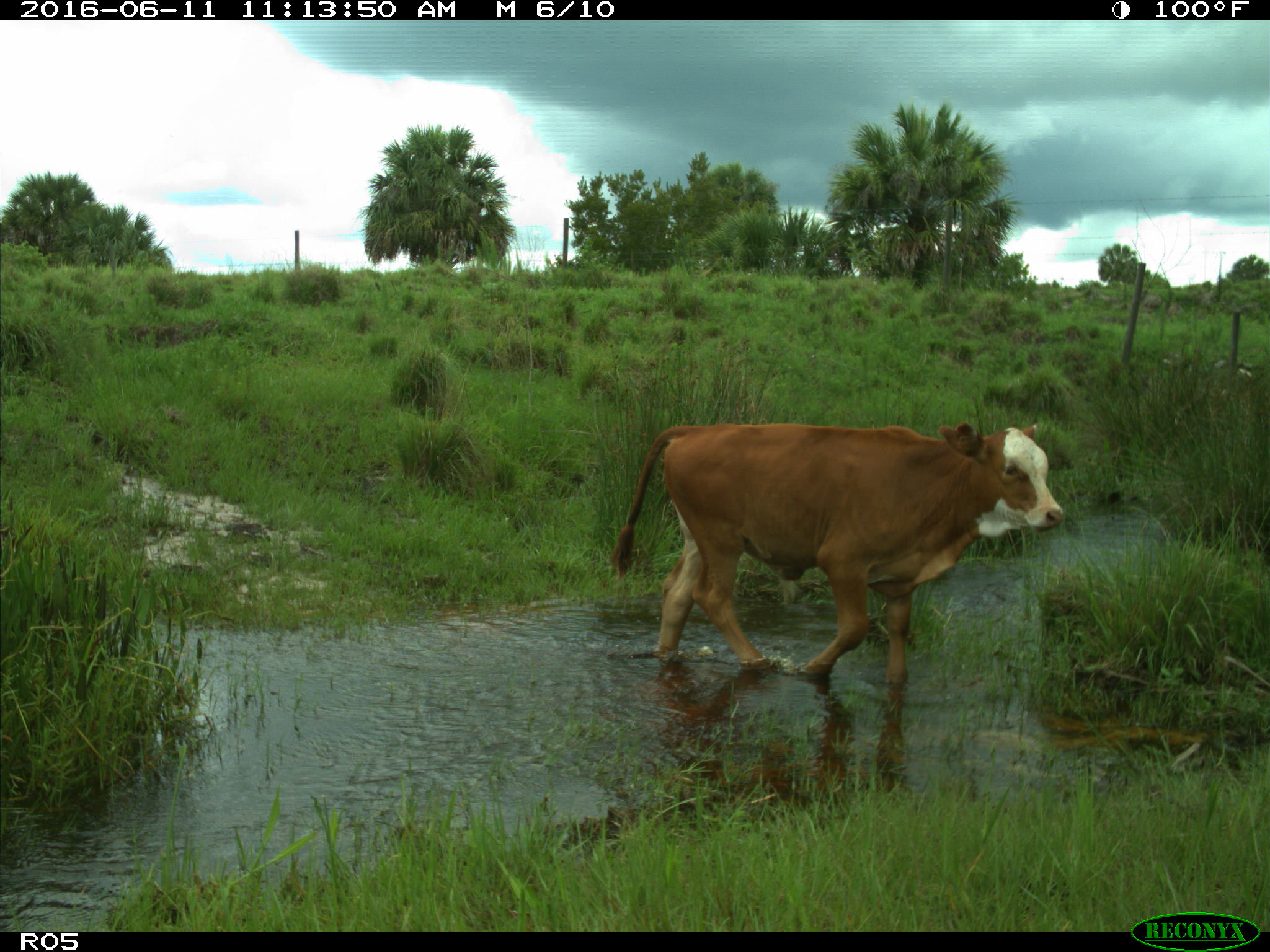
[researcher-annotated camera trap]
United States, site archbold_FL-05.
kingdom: Animalia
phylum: Chordata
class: Mammalia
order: Artiodactyla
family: Bovidae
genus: Bos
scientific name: Bos taurus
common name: domestic cow